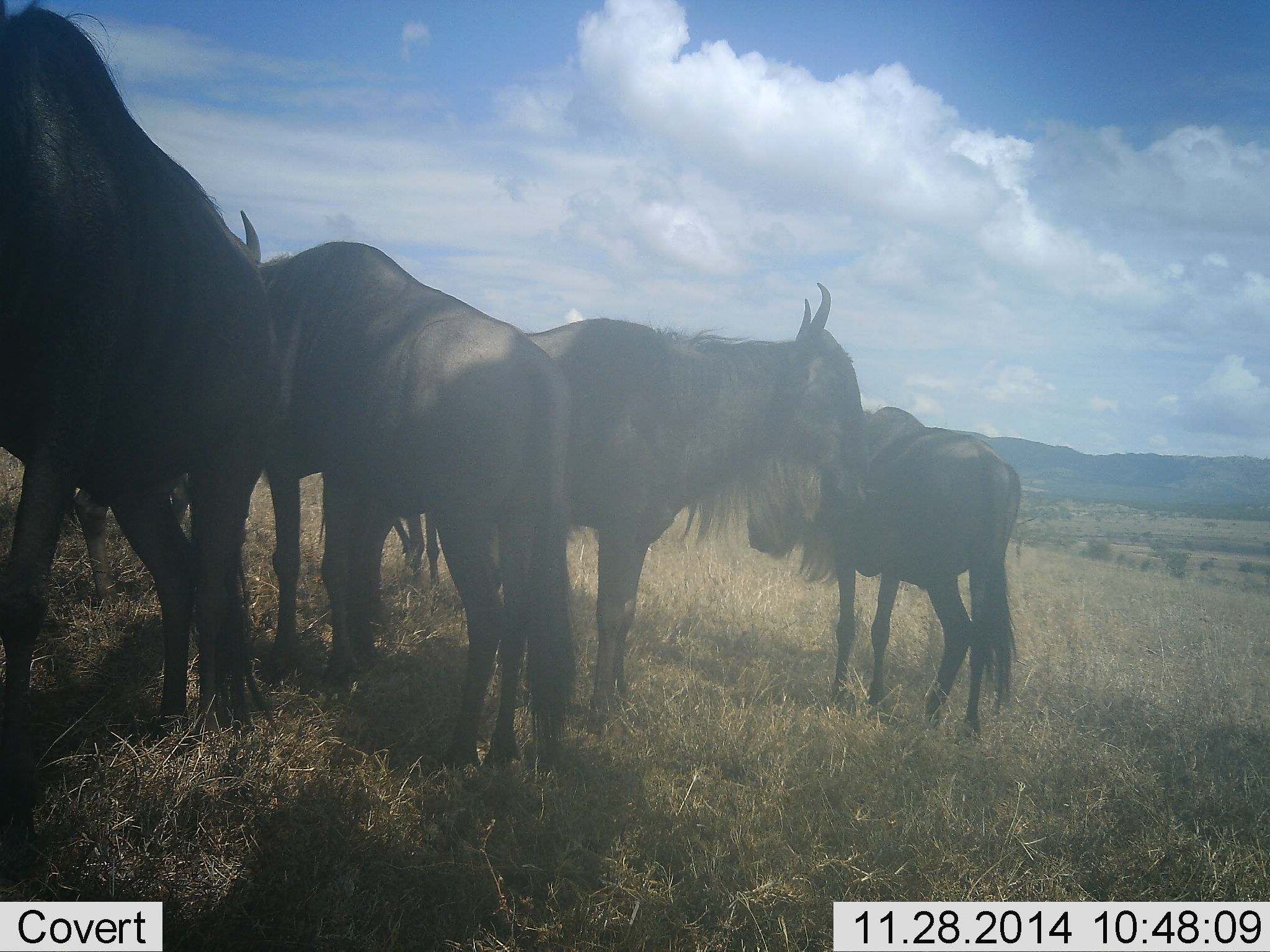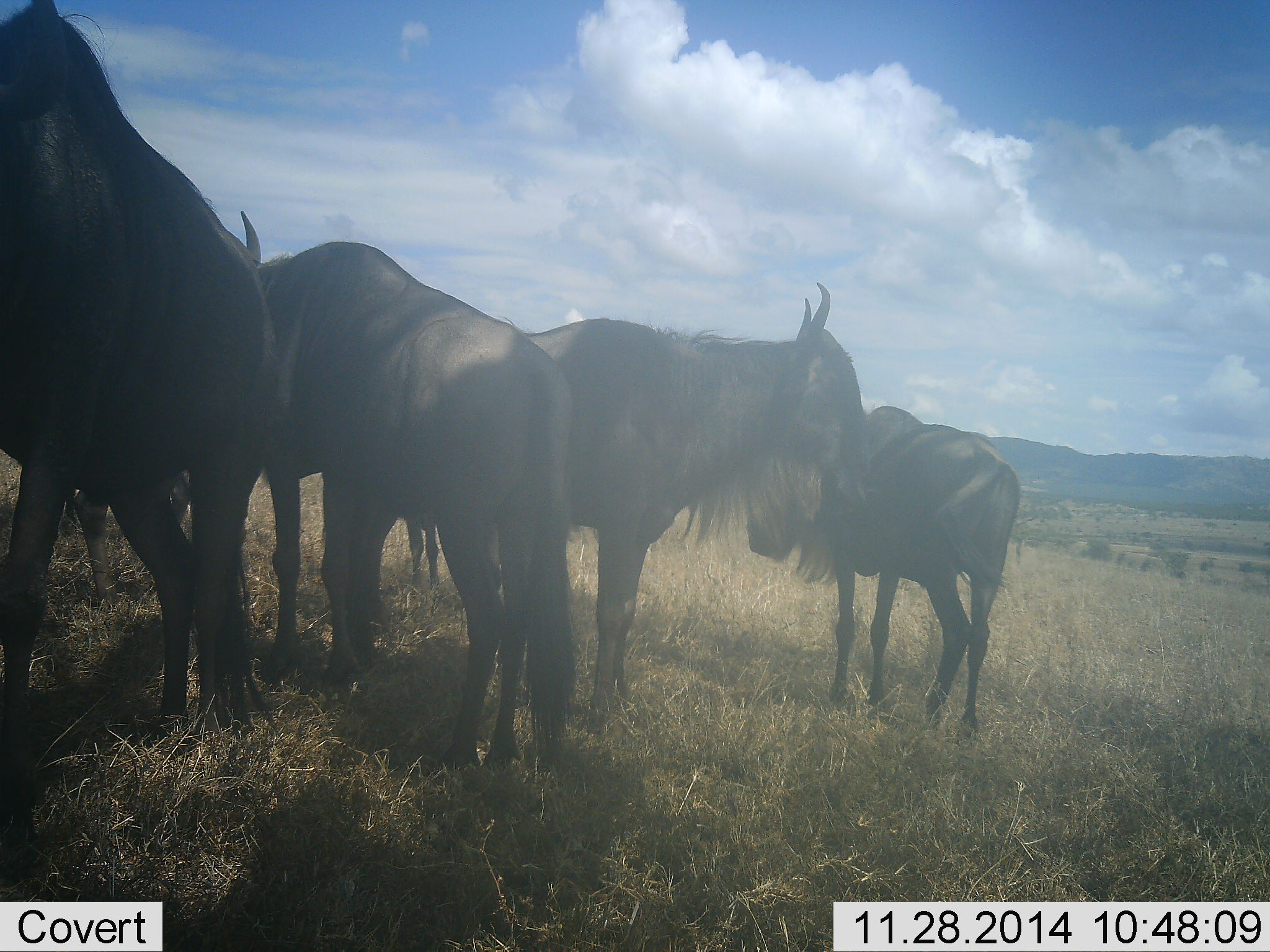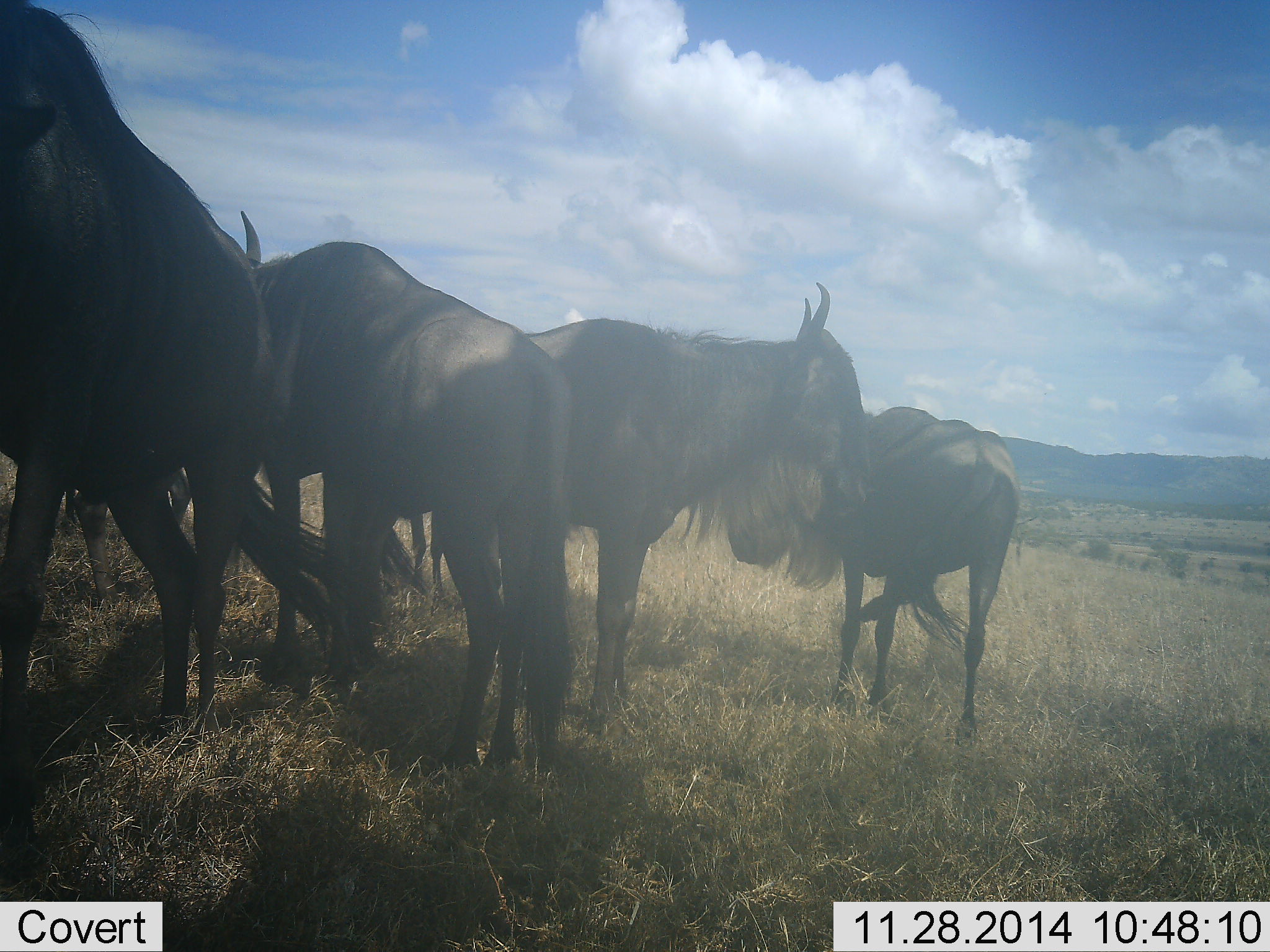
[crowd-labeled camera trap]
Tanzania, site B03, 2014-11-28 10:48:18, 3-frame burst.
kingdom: Animalia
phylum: Chordata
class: Mammalia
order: Artiodactyla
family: Bovidae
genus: Connochaetes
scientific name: Connochaetes taurinus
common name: blue wildebeest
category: wildebeest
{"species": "wildebeest (blue wildebeest) (Connochaetes taurinus)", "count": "4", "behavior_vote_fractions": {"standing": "100%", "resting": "10%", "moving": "10%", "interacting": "10%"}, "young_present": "0%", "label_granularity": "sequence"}